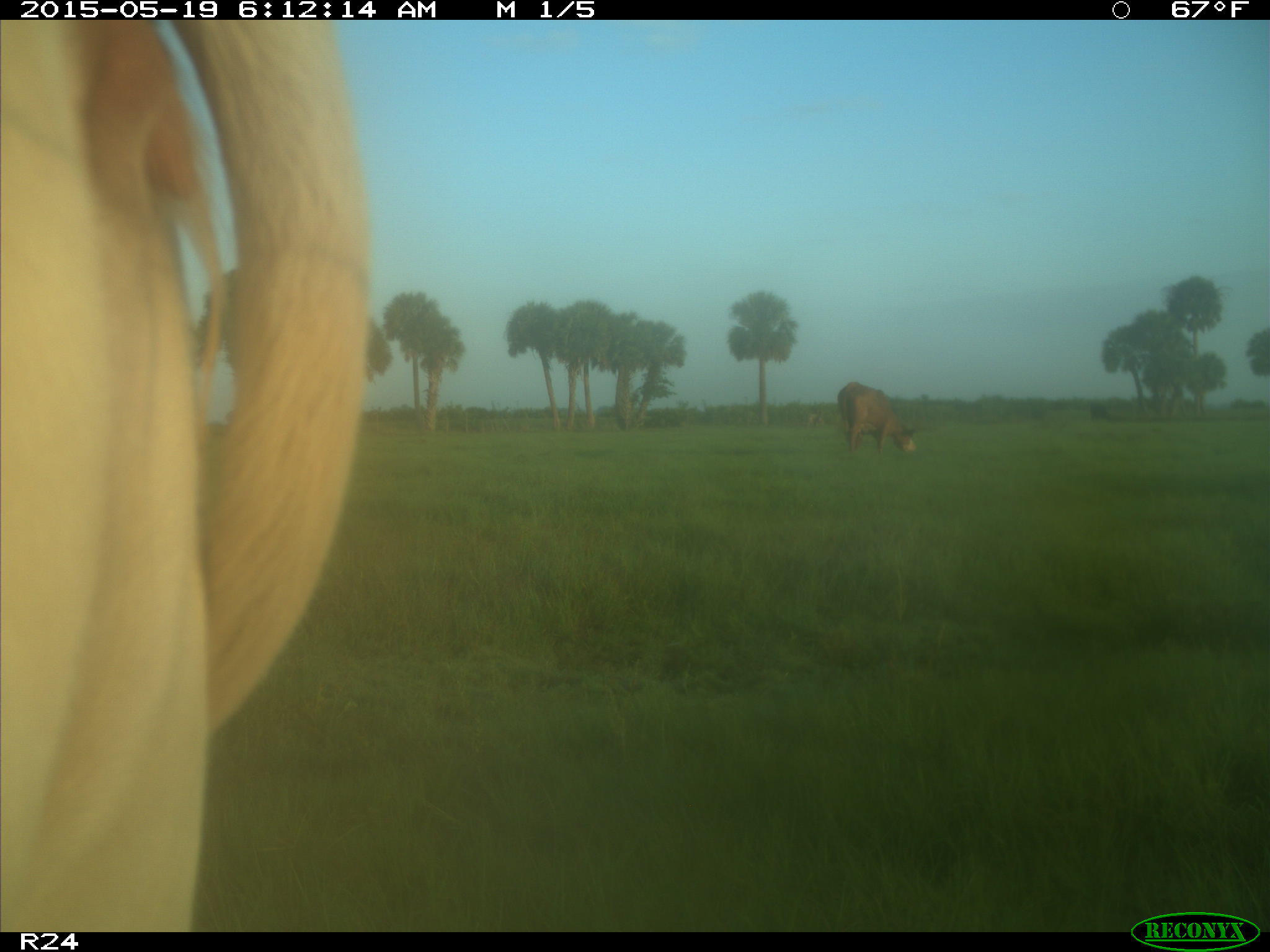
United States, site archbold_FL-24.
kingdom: Animalia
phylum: Chordata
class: Mammalia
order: Artiodactyla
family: Bovidae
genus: Bos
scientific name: Bos taurus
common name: domestic cow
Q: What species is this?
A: Bos taurus (domestic cow).